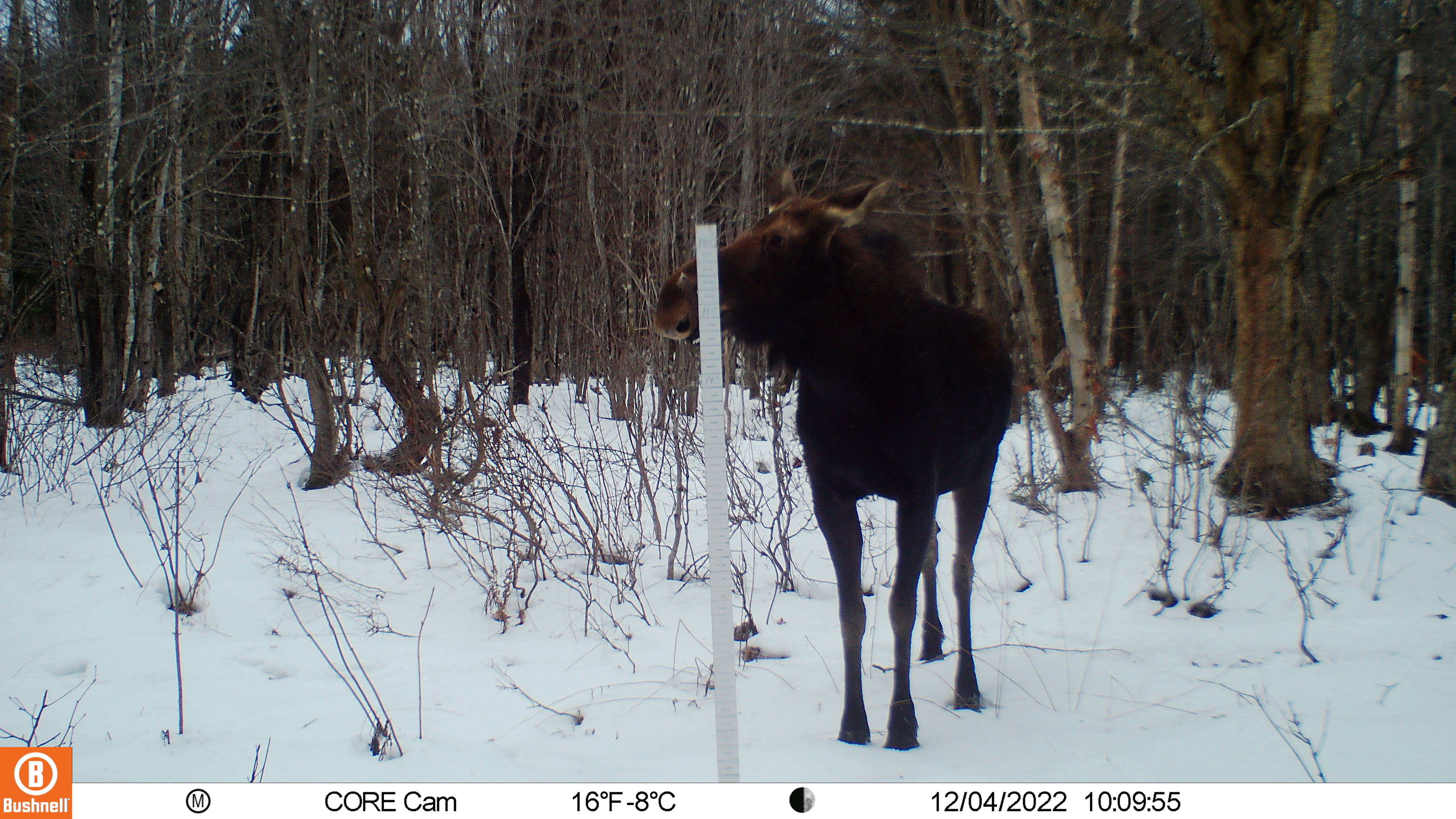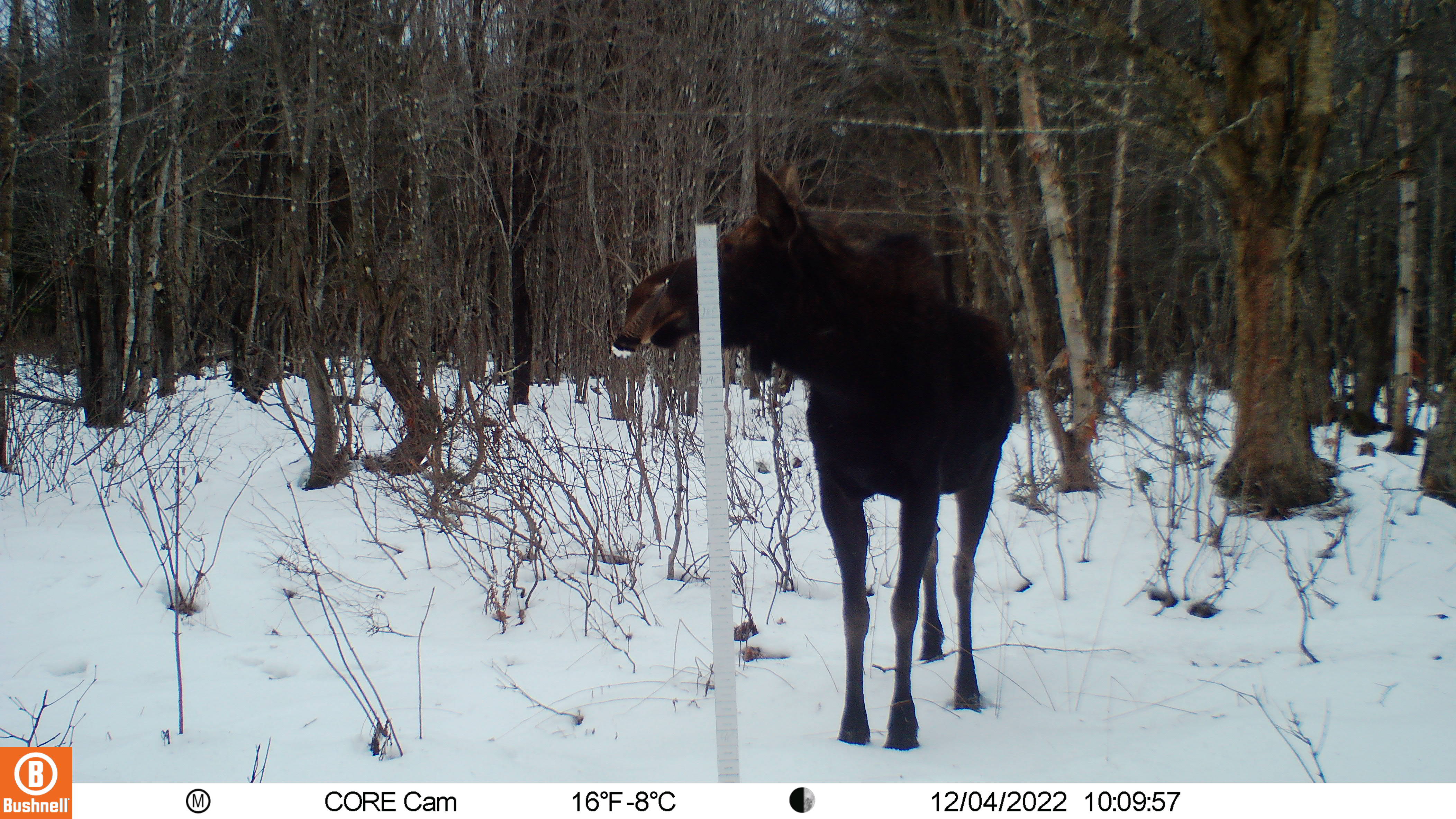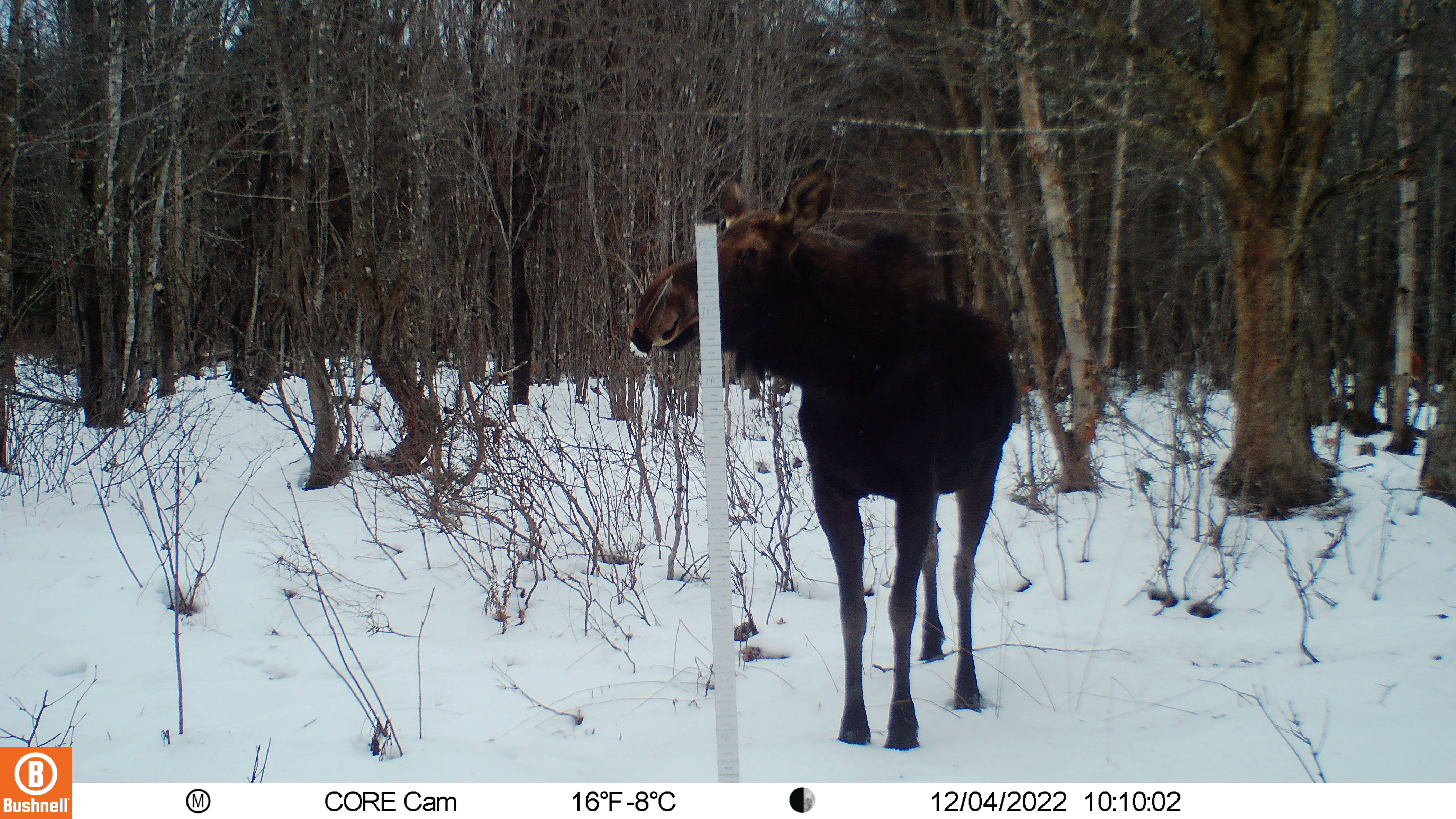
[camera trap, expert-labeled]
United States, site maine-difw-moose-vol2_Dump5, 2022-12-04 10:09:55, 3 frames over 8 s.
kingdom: Animalia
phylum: Chordata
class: Mammalia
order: Artiodactyla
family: Cervidae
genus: Alces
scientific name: Alces alces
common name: moose